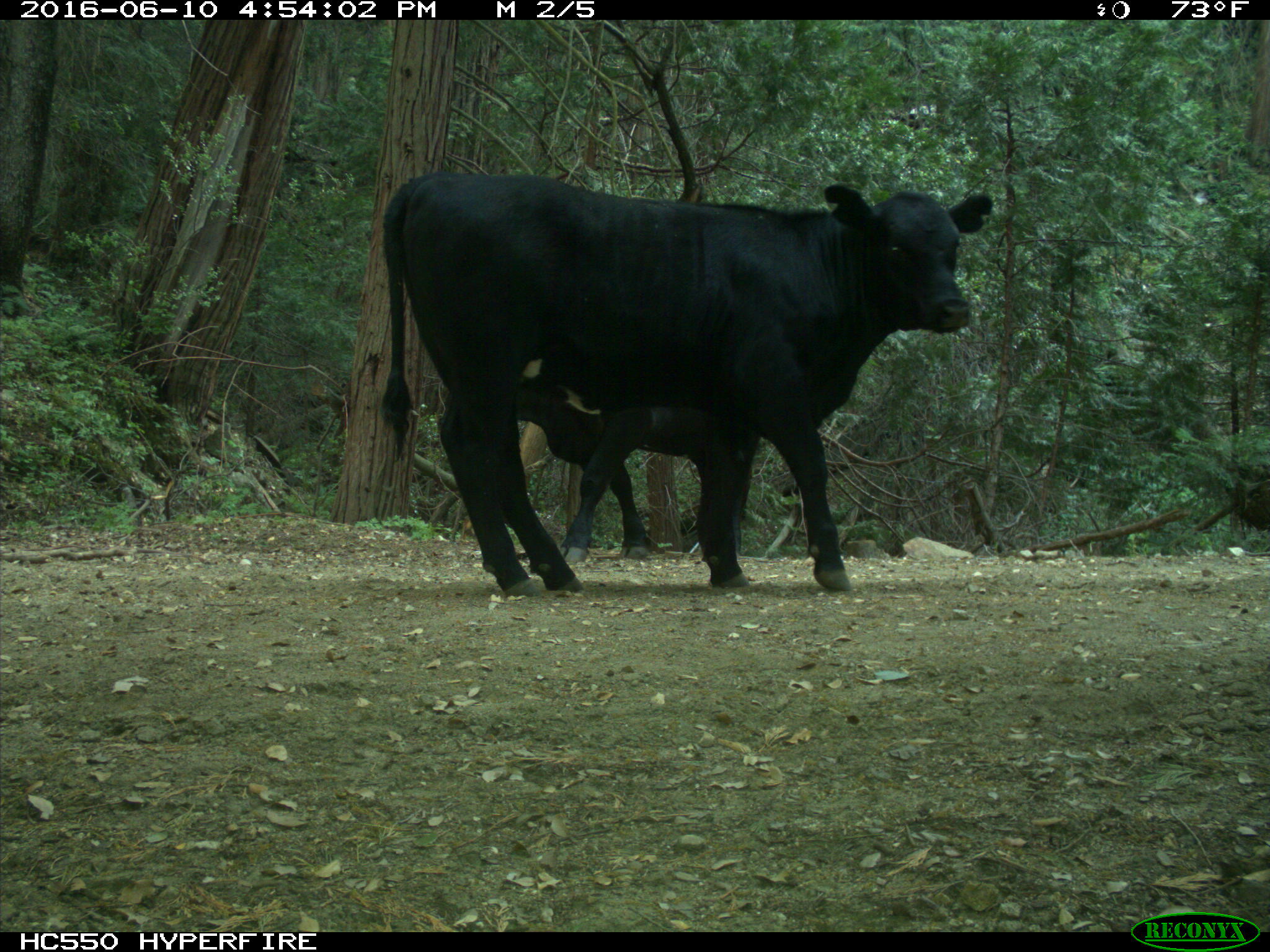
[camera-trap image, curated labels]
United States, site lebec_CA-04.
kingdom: Animalia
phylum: Chordata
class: Mammalia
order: Artiodactyla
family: Bovidae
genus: Bos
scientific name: Bos taurus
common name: domestic cow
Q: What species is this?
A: Bos taurus (domestic cow).